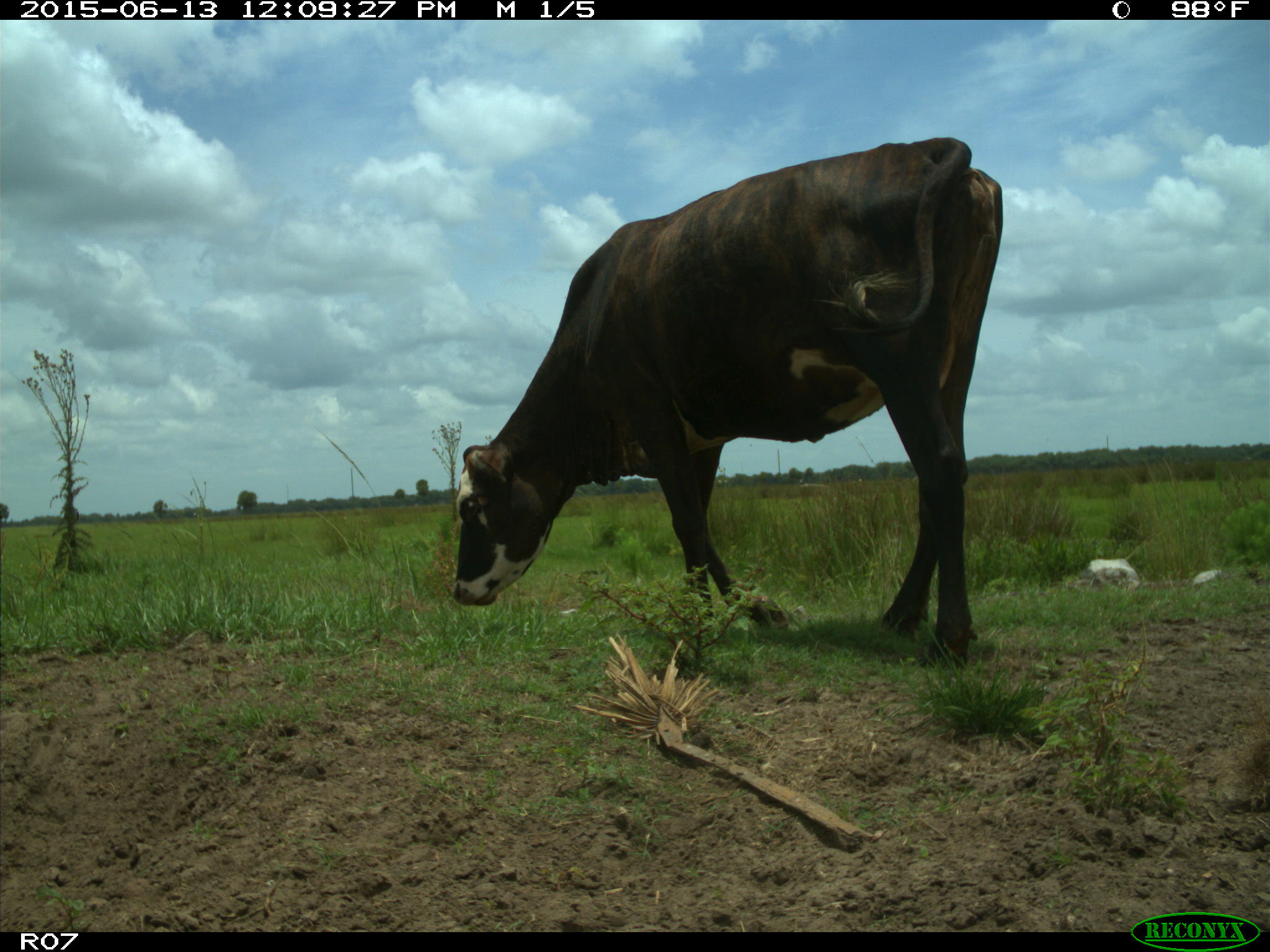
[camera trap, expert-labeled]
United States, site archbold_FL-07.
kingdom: Animalia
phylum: Chordata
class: Mammalia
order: Artiodactyla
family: Bovidae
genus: Bos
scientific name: Bos taurus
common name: domestic cow